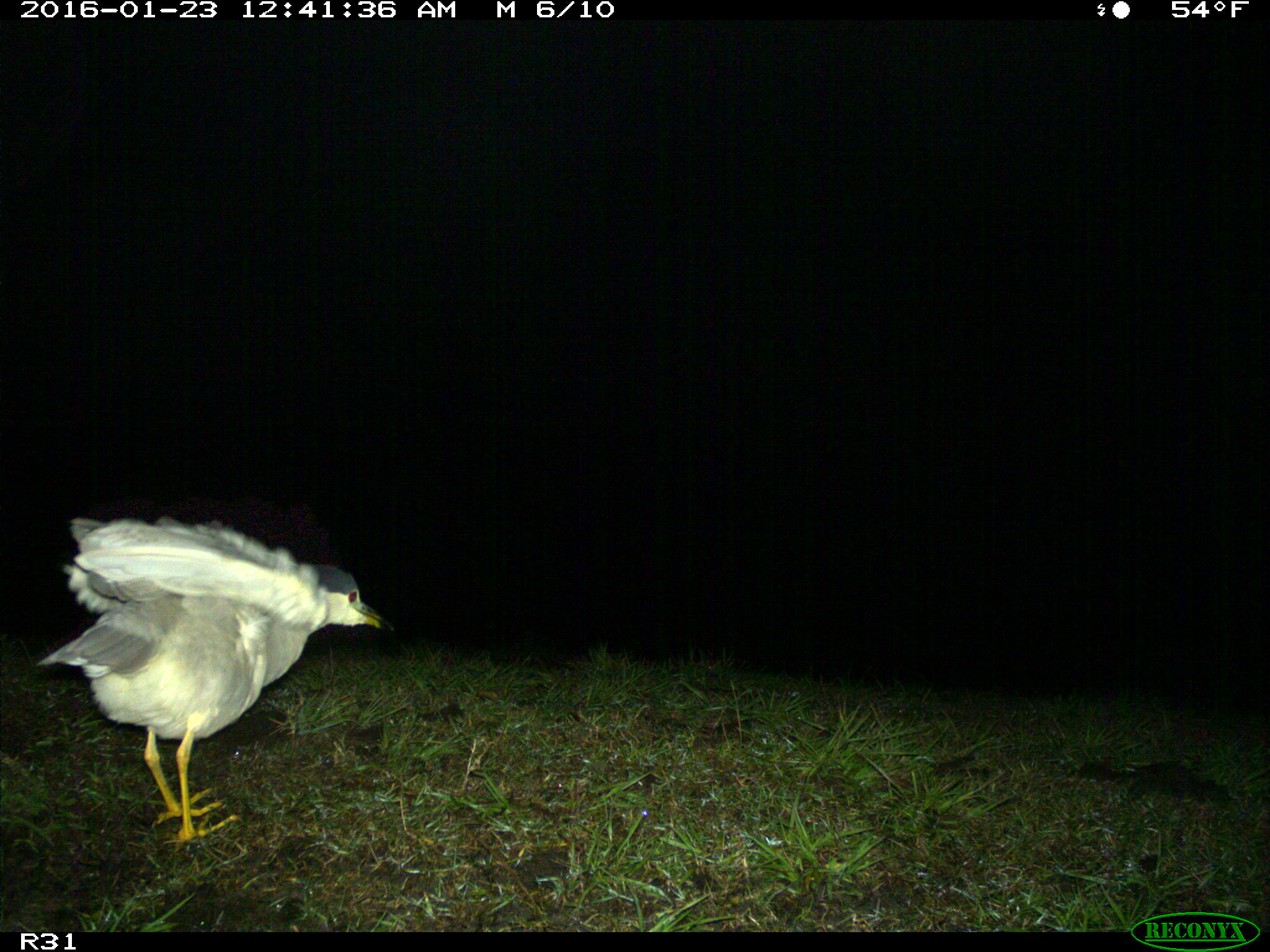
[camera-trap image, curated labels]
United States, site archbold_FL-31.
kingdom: Animalia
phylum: Chordata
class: Aves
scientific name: Aves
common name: birds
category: unidentified bird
Unidentified bird (birds) (Aves).